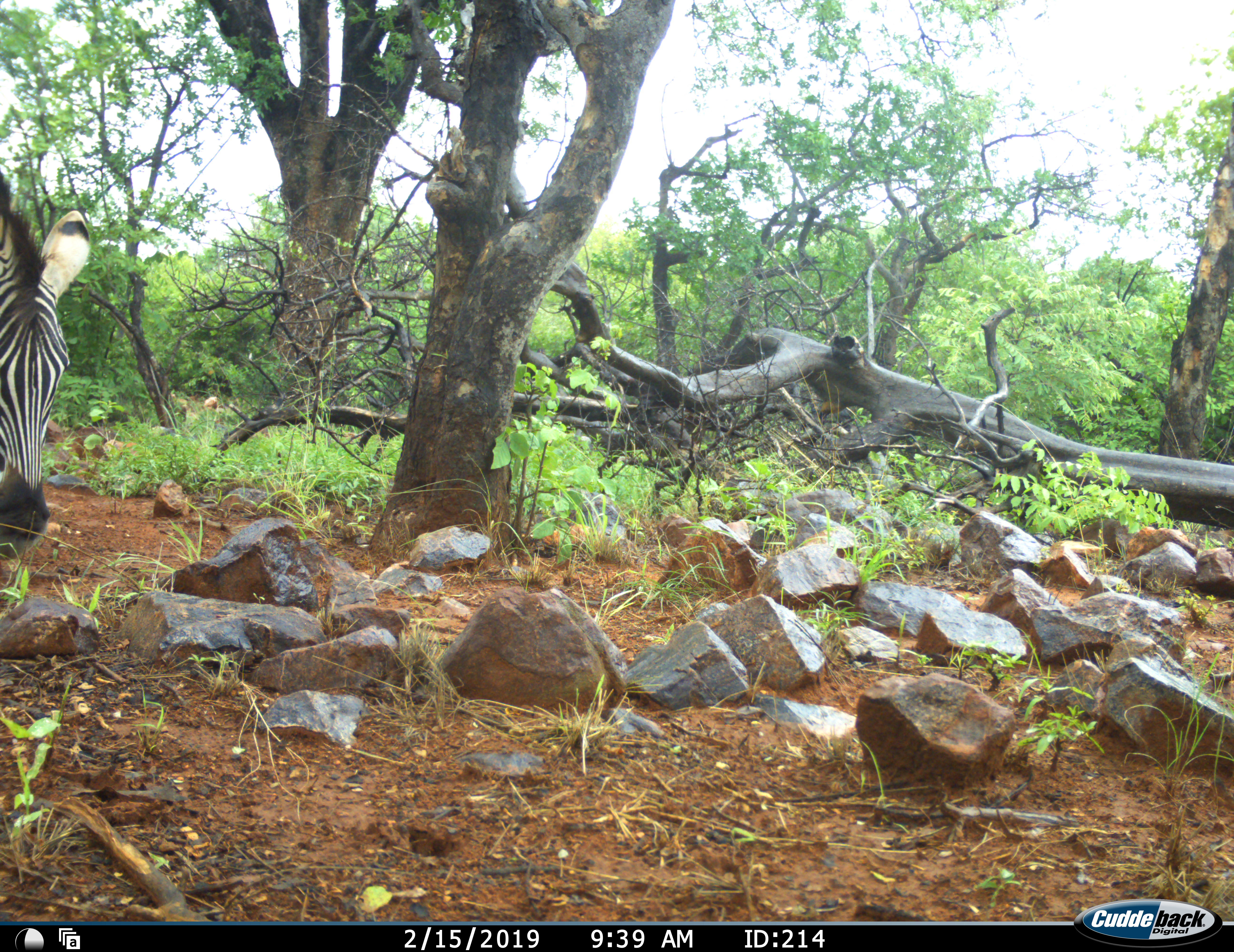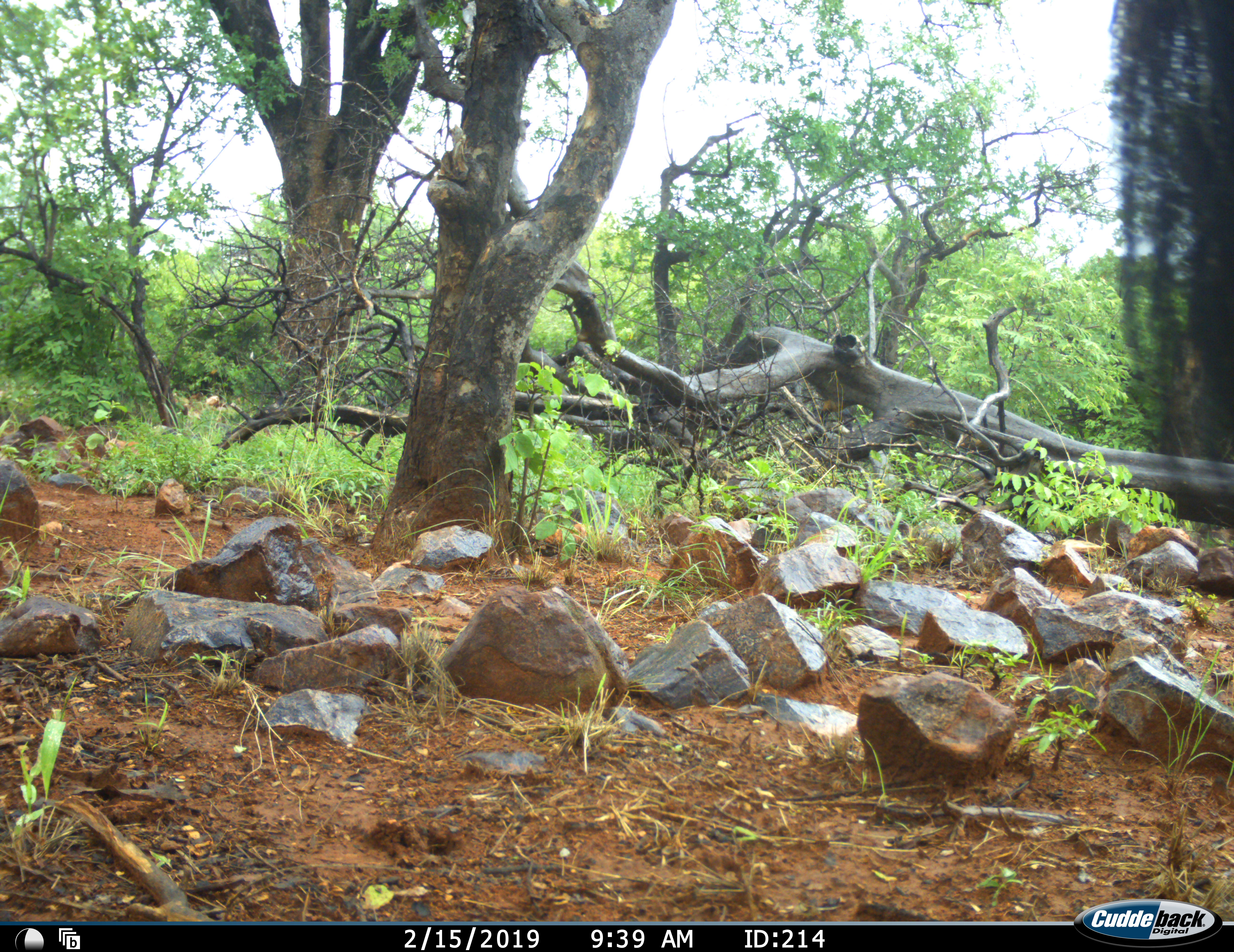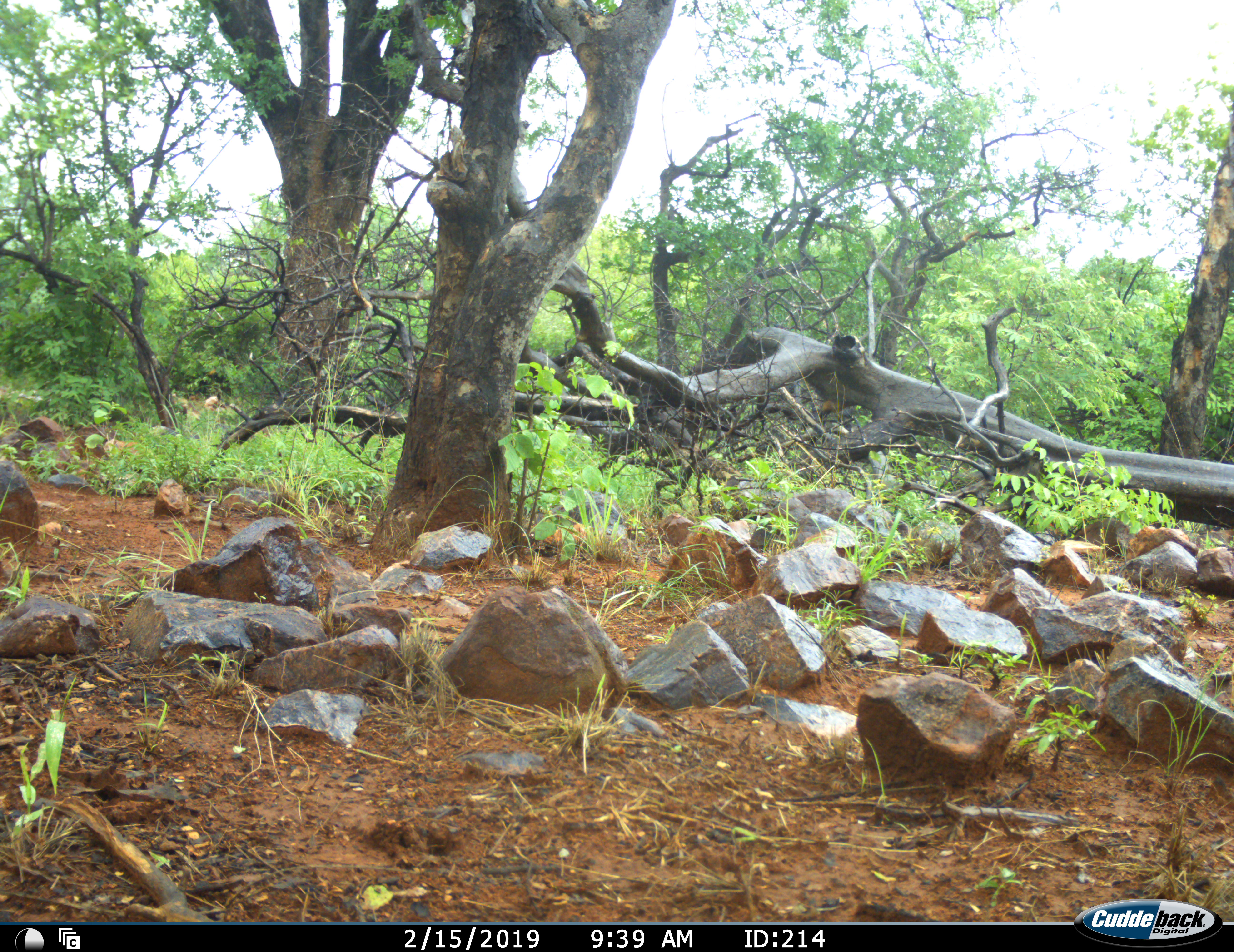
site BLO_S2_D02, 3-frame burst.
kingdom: Animalia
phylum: Chordata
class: Mammalia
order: Perissodactyla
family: Equidae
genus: Equus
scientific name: Equus quagga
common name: plains zebra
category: zebraplains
Zebraplains (plains zebra) (Equus quagga), count 1. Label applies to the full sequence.